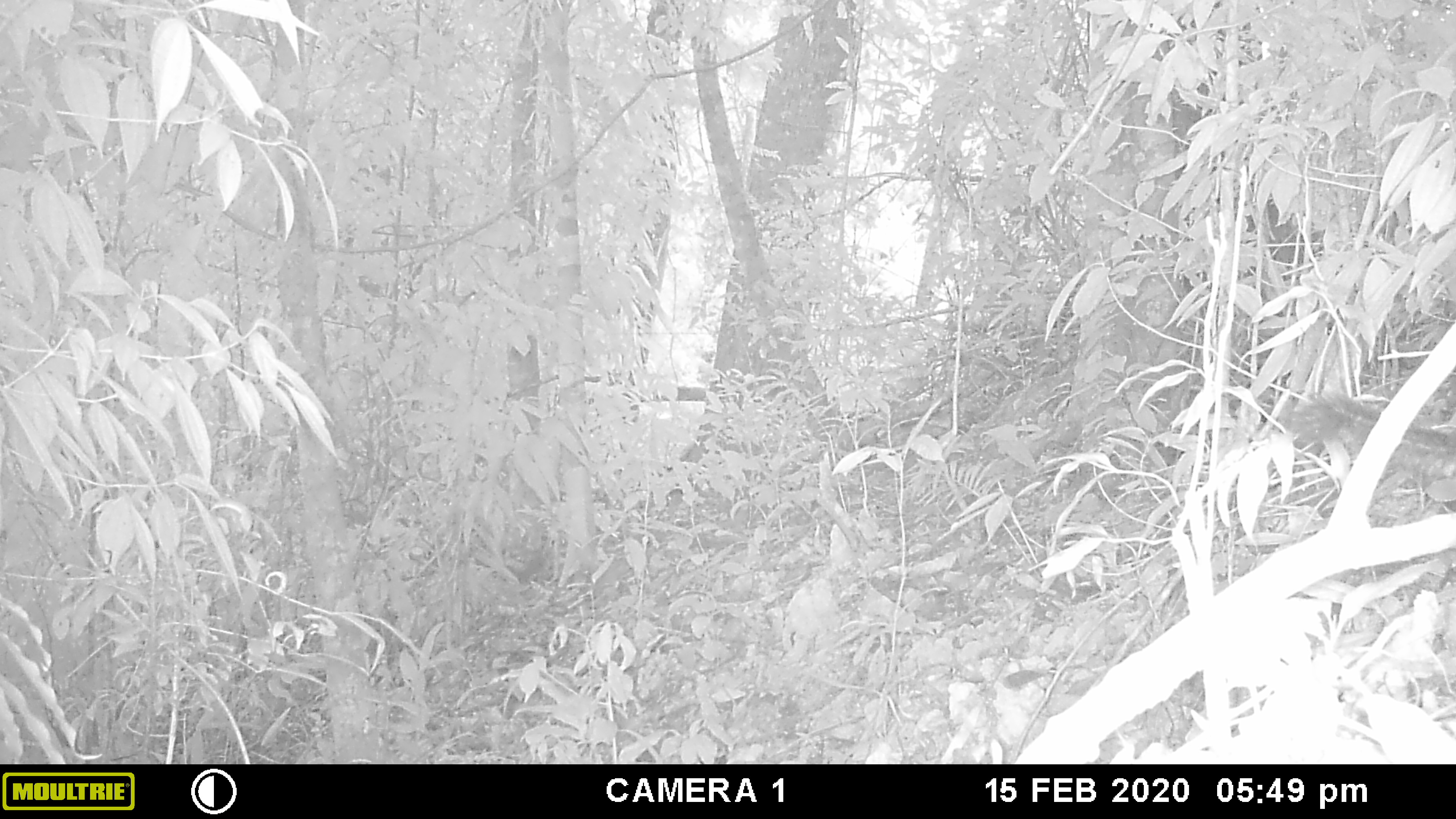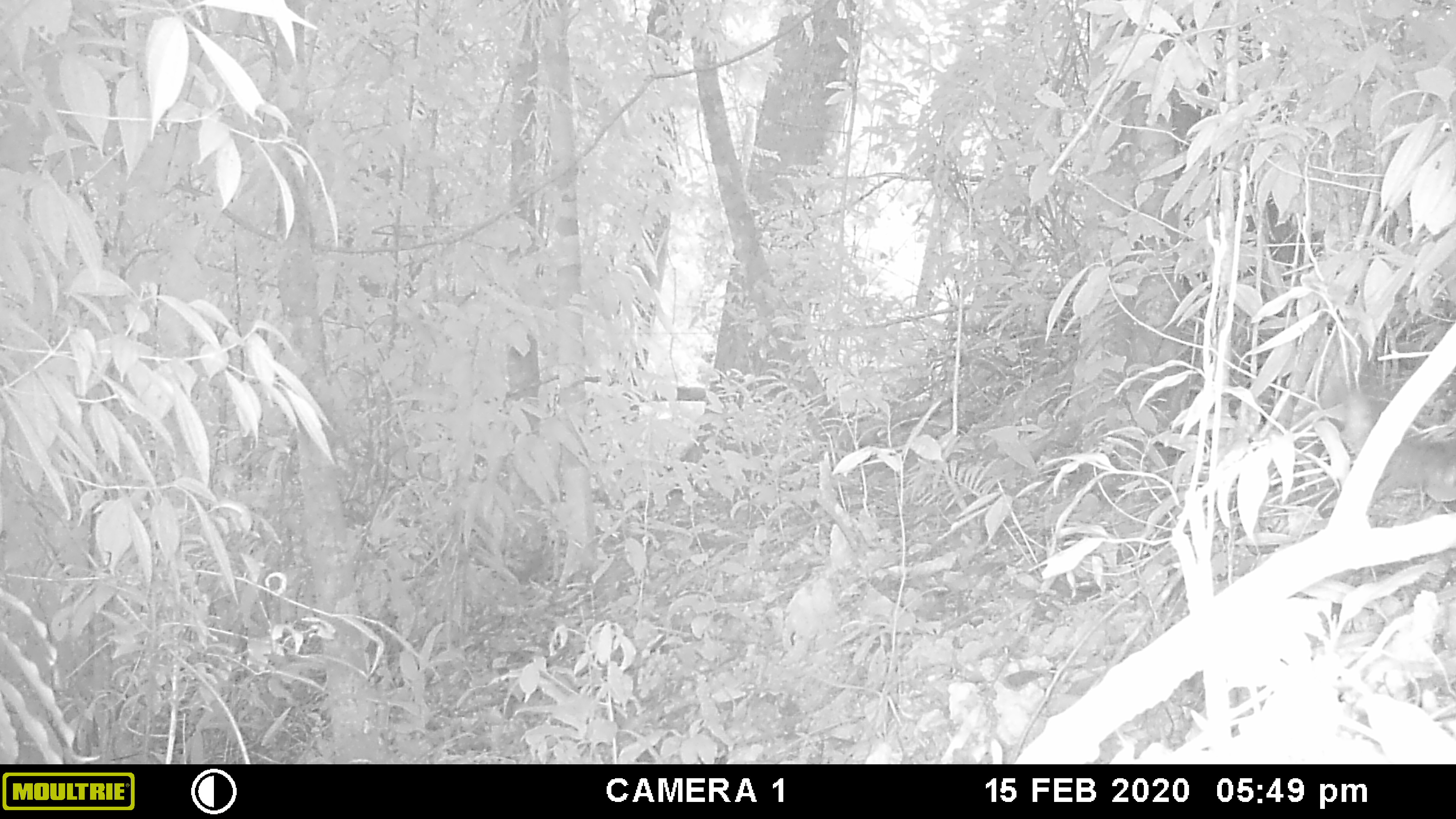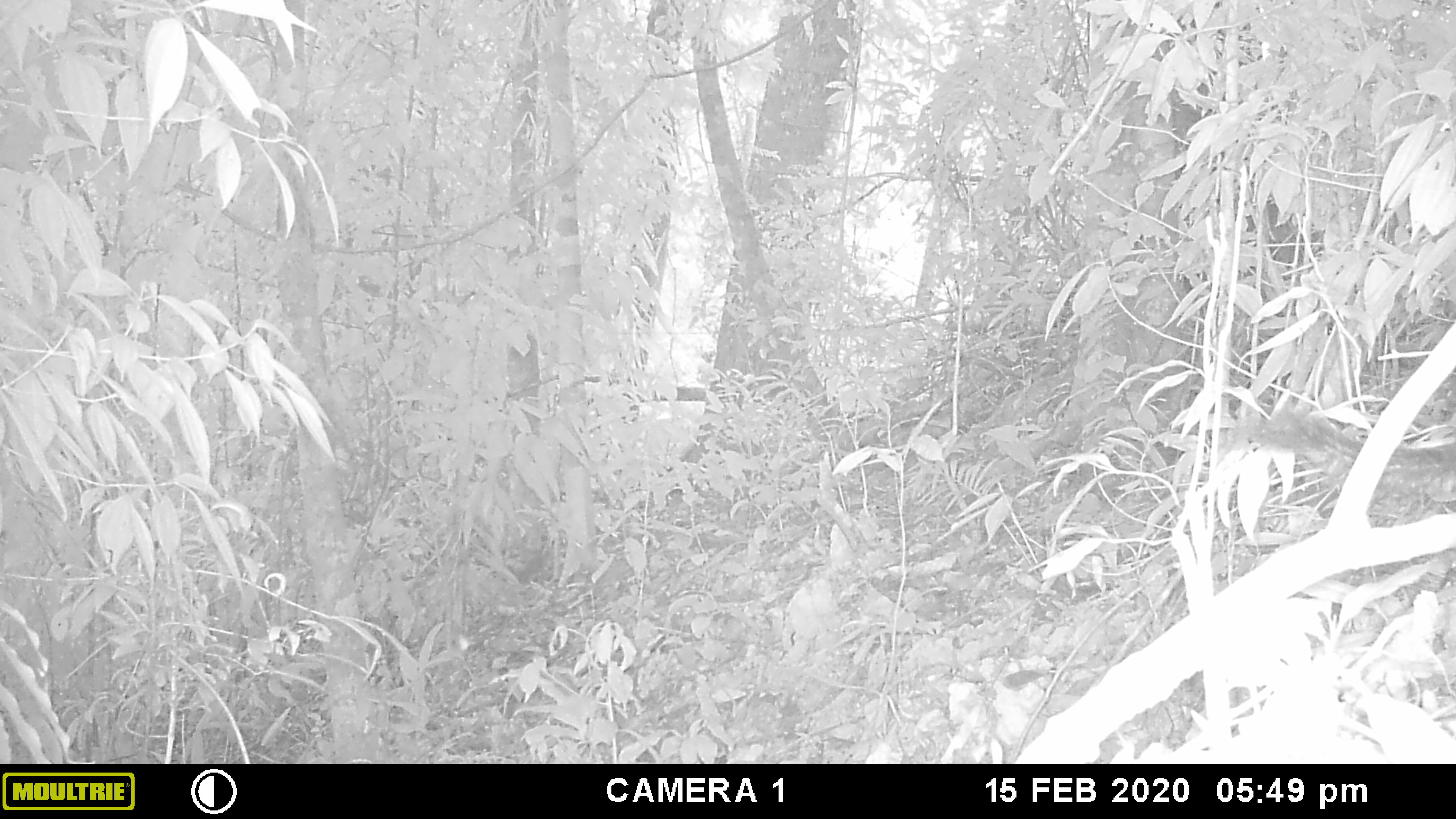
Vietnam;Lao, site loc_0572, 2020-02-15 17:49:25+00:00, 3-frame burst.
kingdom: Animalia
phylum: Chordata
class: Mammalia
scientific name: Mammalia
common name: mammal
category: unidentified small mammal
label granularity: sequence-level